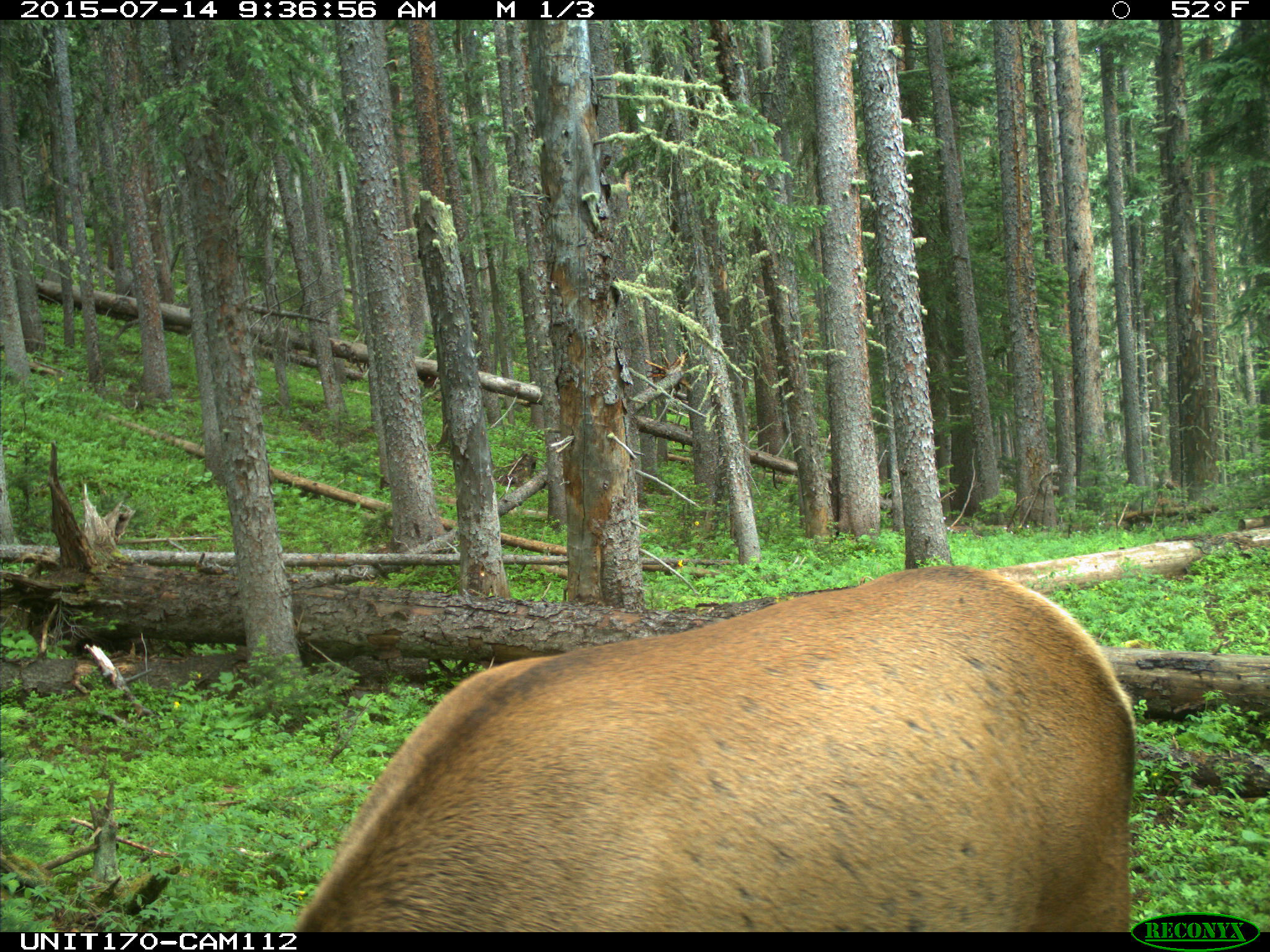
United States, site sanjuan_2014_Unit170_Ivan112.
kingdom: Animalia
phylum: Chordata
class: Mammalia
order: Artiodactyla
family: Cervidae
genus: Cervus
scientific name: Cervus elaphus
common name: red deer